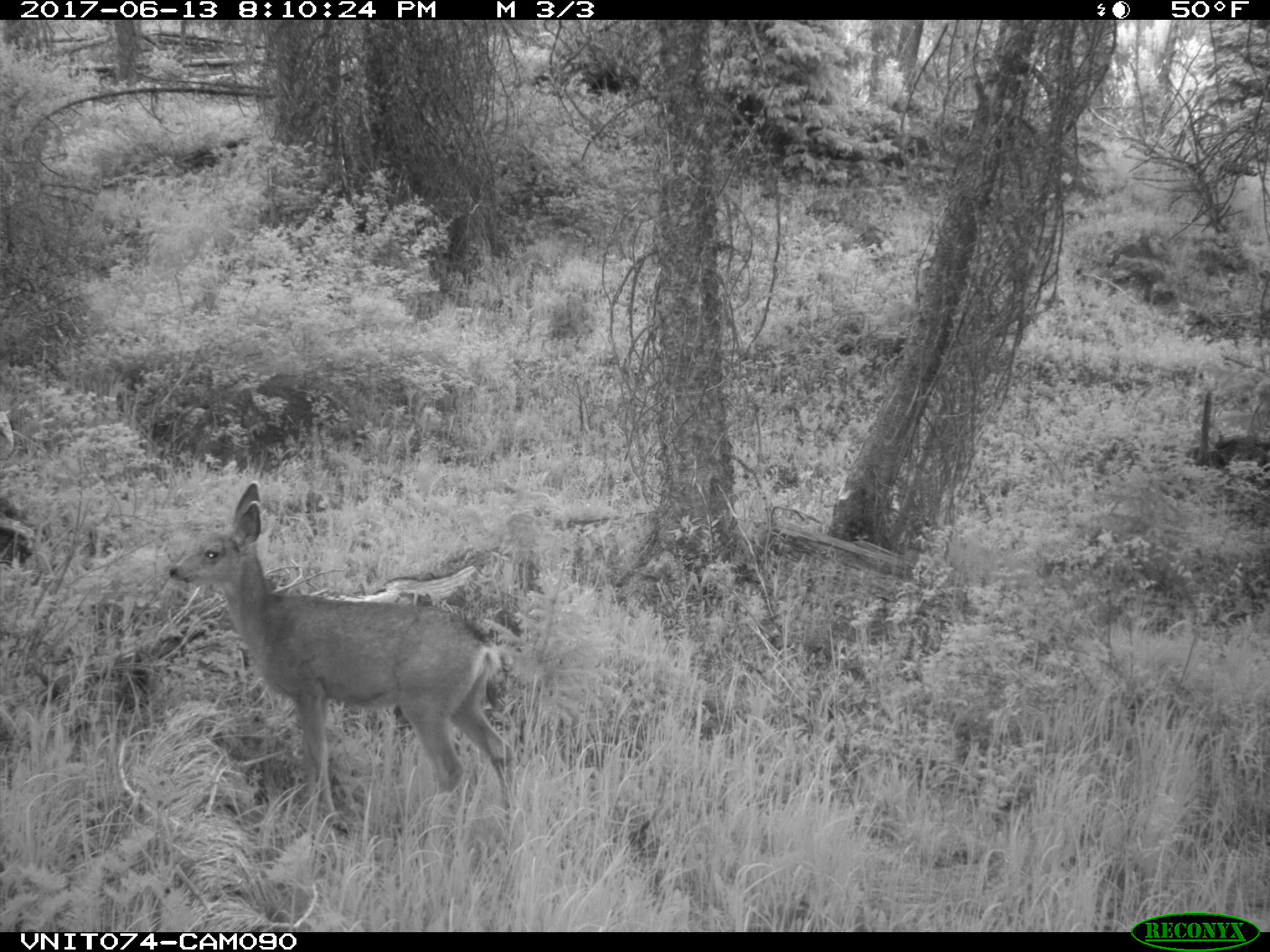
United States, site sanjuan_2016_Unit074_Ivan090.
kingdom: Animalia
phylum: Chordata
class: Mammalia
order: Artiodactyla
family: Cervidae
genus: Odocoileus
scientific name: Odocoileus hemionus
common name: mule deer